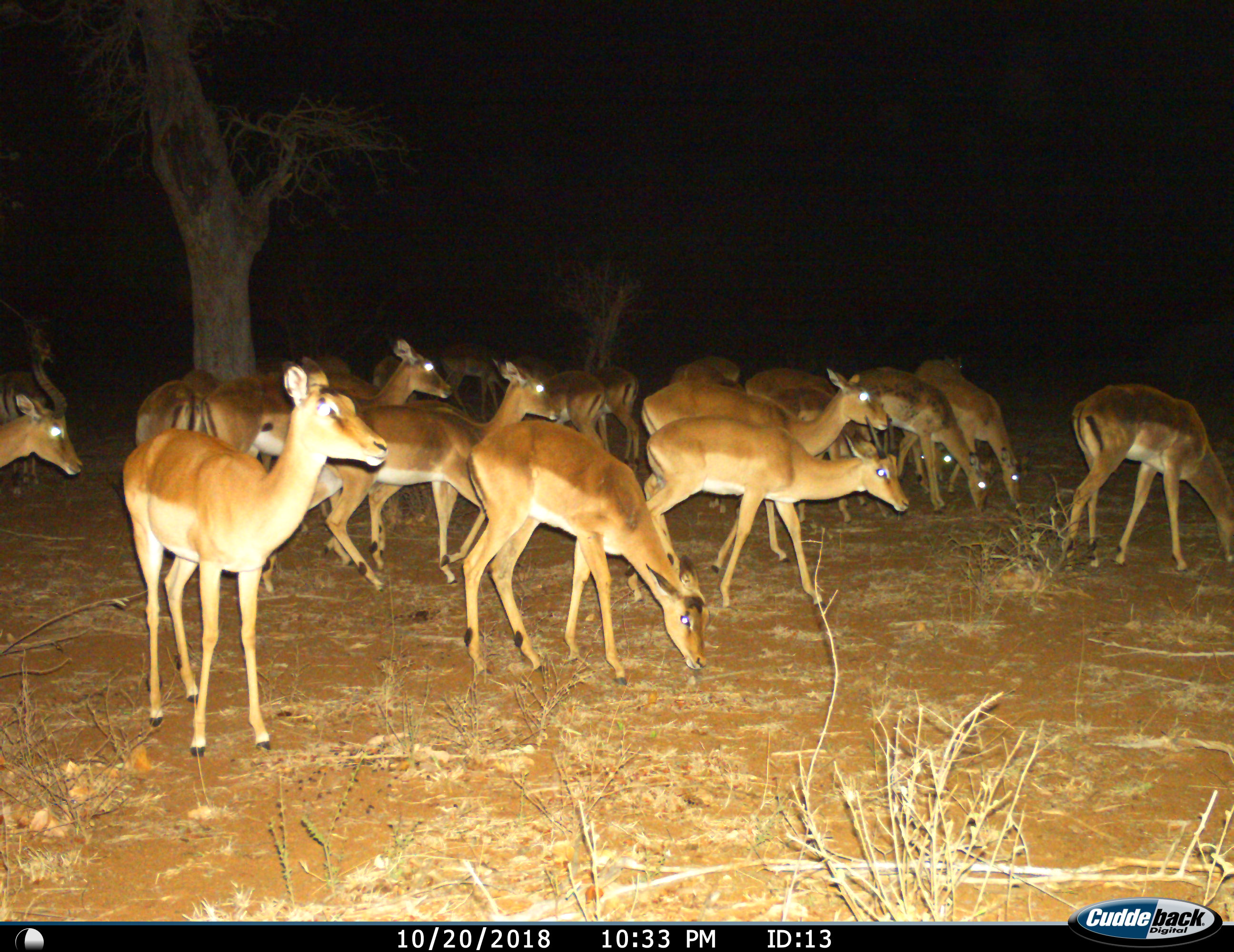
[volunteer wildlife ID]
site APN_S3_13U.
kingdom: Animalia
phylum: Chordata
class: Mammalia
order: Artiodactyla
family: Bovidae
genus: Aepyceros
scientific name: Aepyceros melampus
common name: impala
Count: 11-50.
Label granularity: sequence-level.